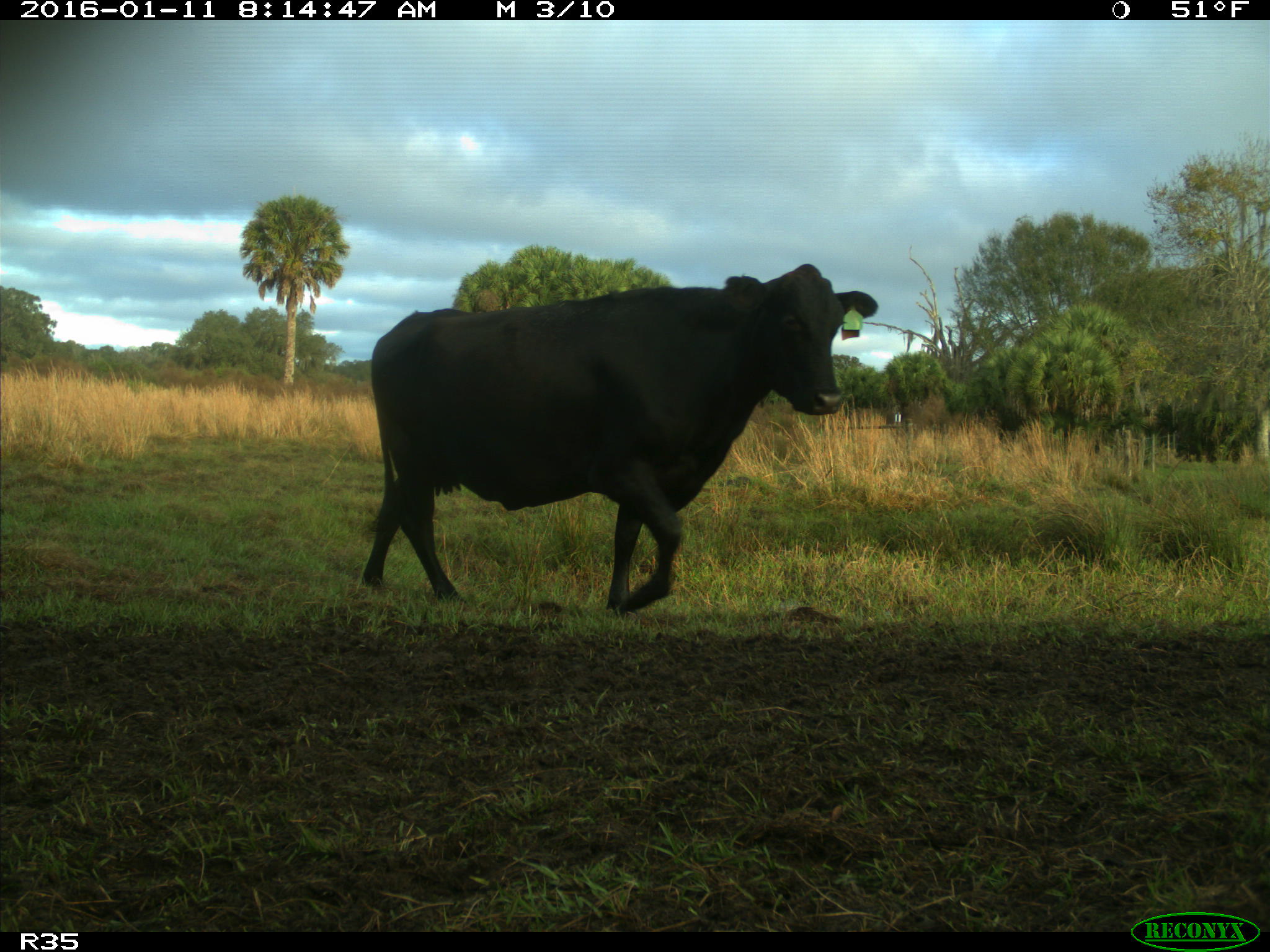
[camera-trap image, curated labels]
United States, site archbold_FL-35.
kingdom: Animalia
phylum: Chordata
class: Mammalia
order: Artiodactyla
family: Bovidae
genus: Bos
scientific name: Bos taurus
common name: domestic cow